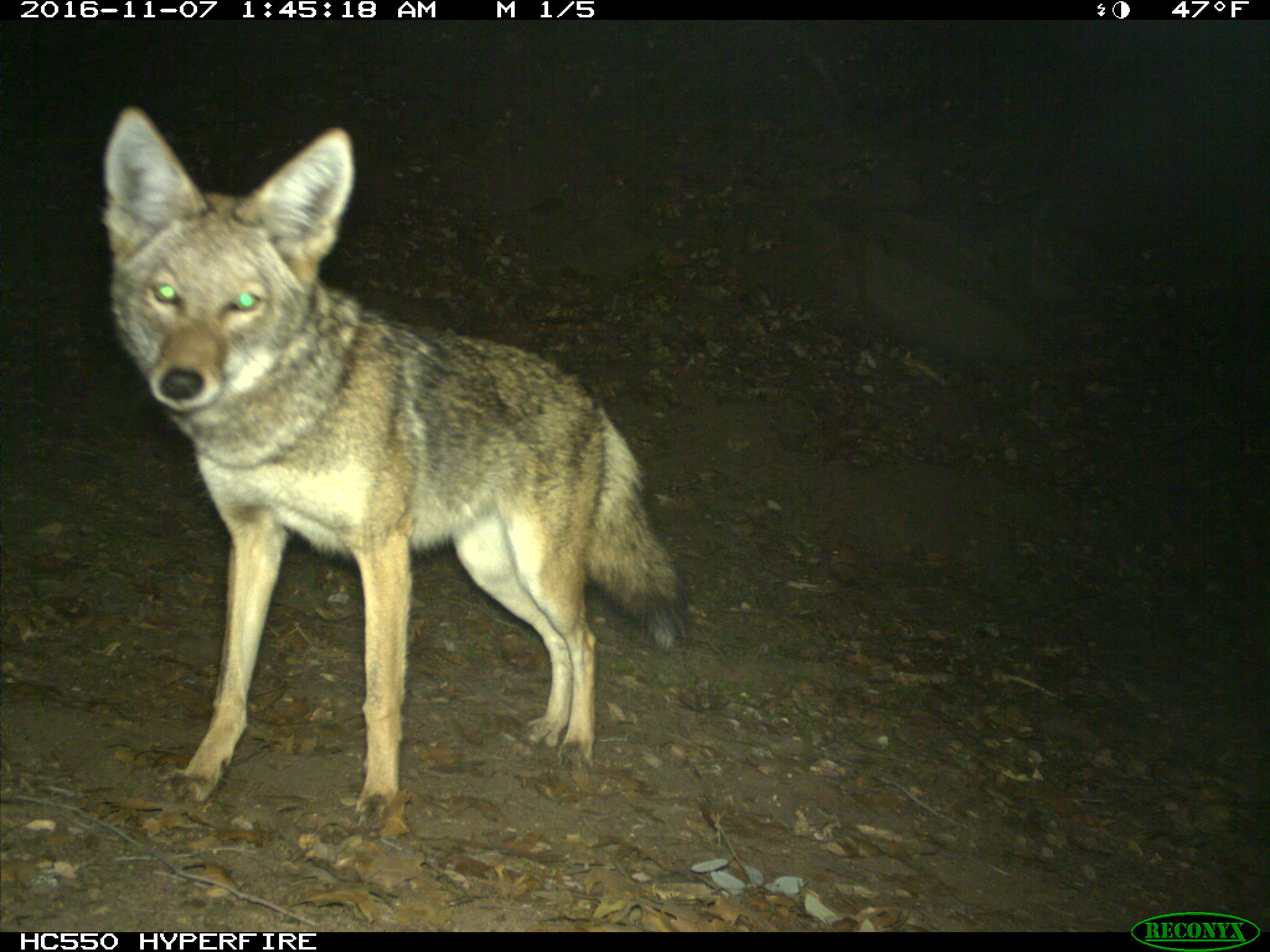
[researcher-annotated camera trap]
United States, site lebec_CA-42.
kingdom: Animalia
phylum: Chordata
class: Mammalia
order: Carnivora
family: Canidae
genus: Canis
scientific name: Canis latrans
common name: coyote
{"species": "Canis latrans (coyote)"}